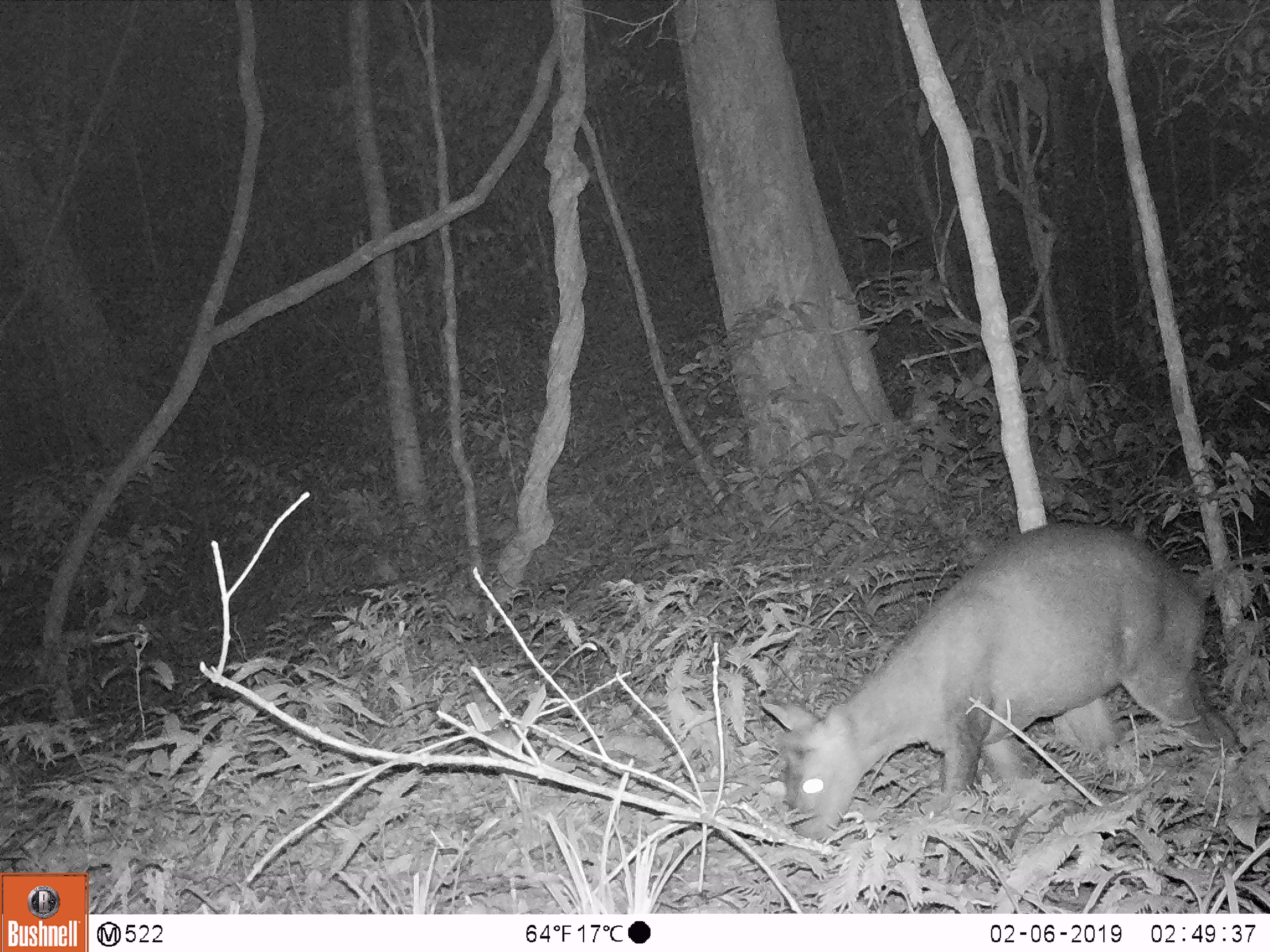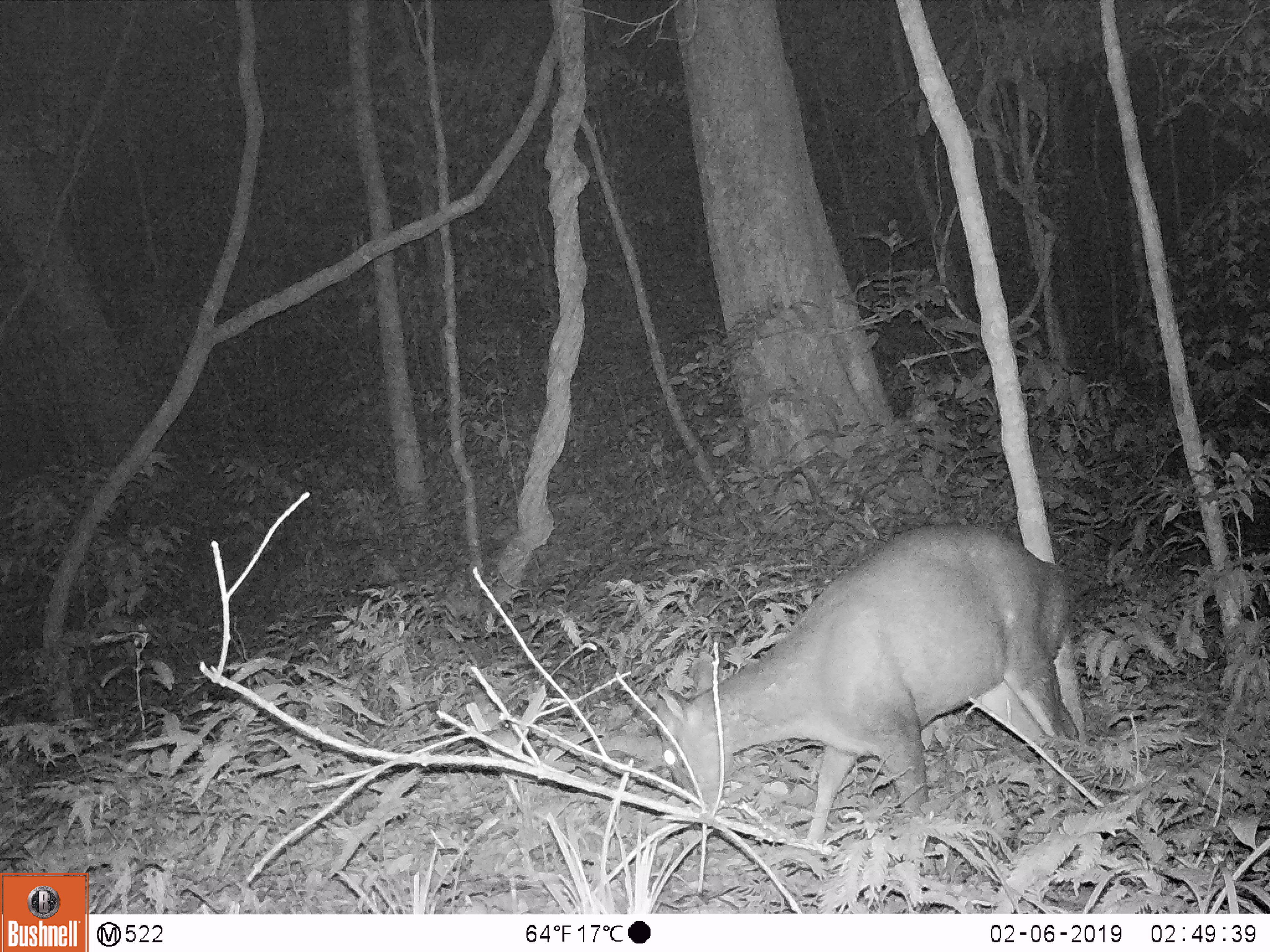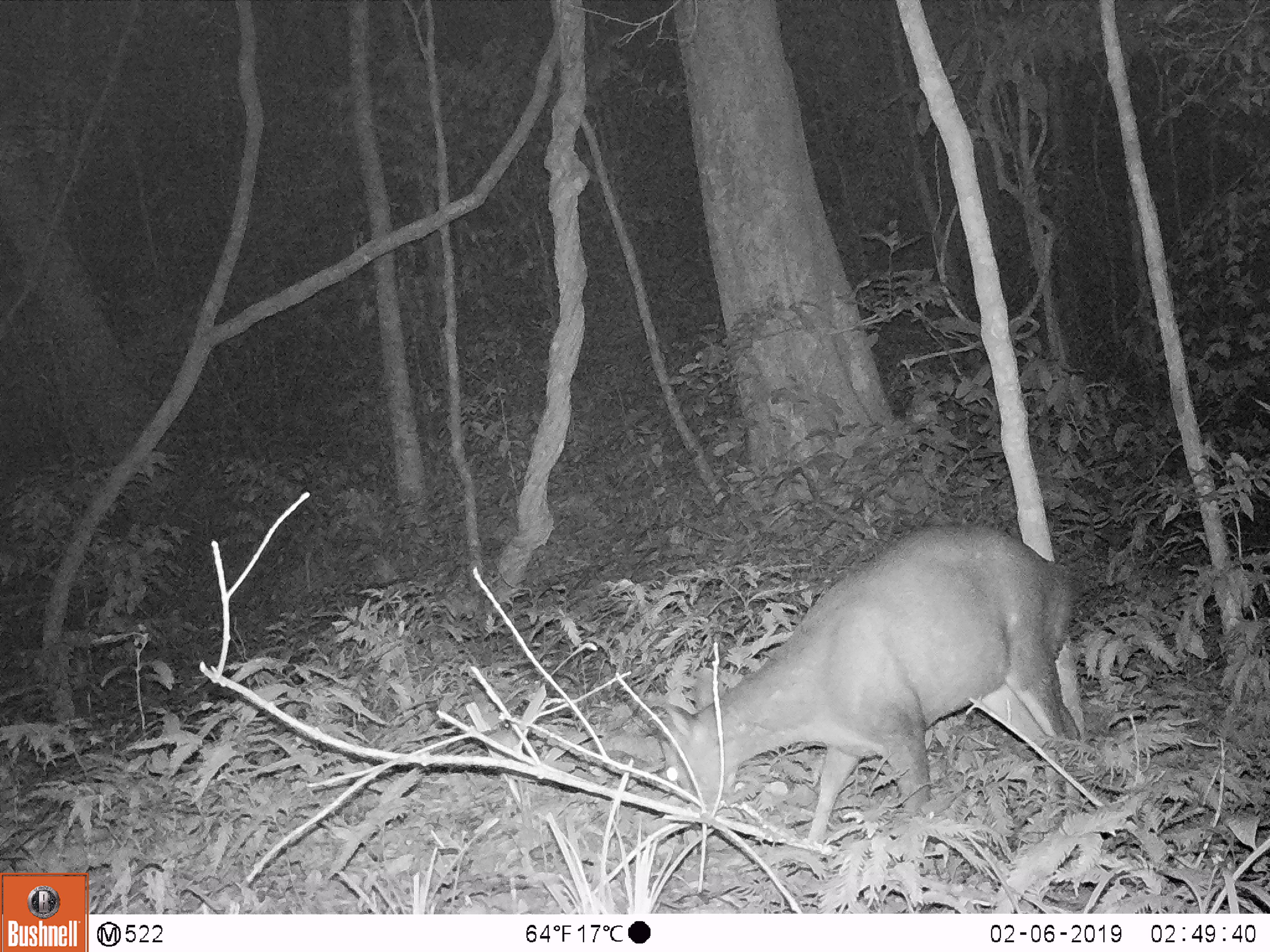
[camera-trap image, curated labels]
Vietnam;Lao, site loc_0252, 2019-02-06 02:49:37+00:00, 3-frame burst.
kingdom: Animalia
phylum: Chordata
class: Mammalia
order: Artiodactyla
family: Cervidae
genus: Muntiacus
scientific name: Muntiacus rooseveltorum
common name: roosevelt's muntjac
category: roosevelts muntjac group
Roosevelts muntjac group (roosevelt's muntjac) (Muntiacus rooseveltorum). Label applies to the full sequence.